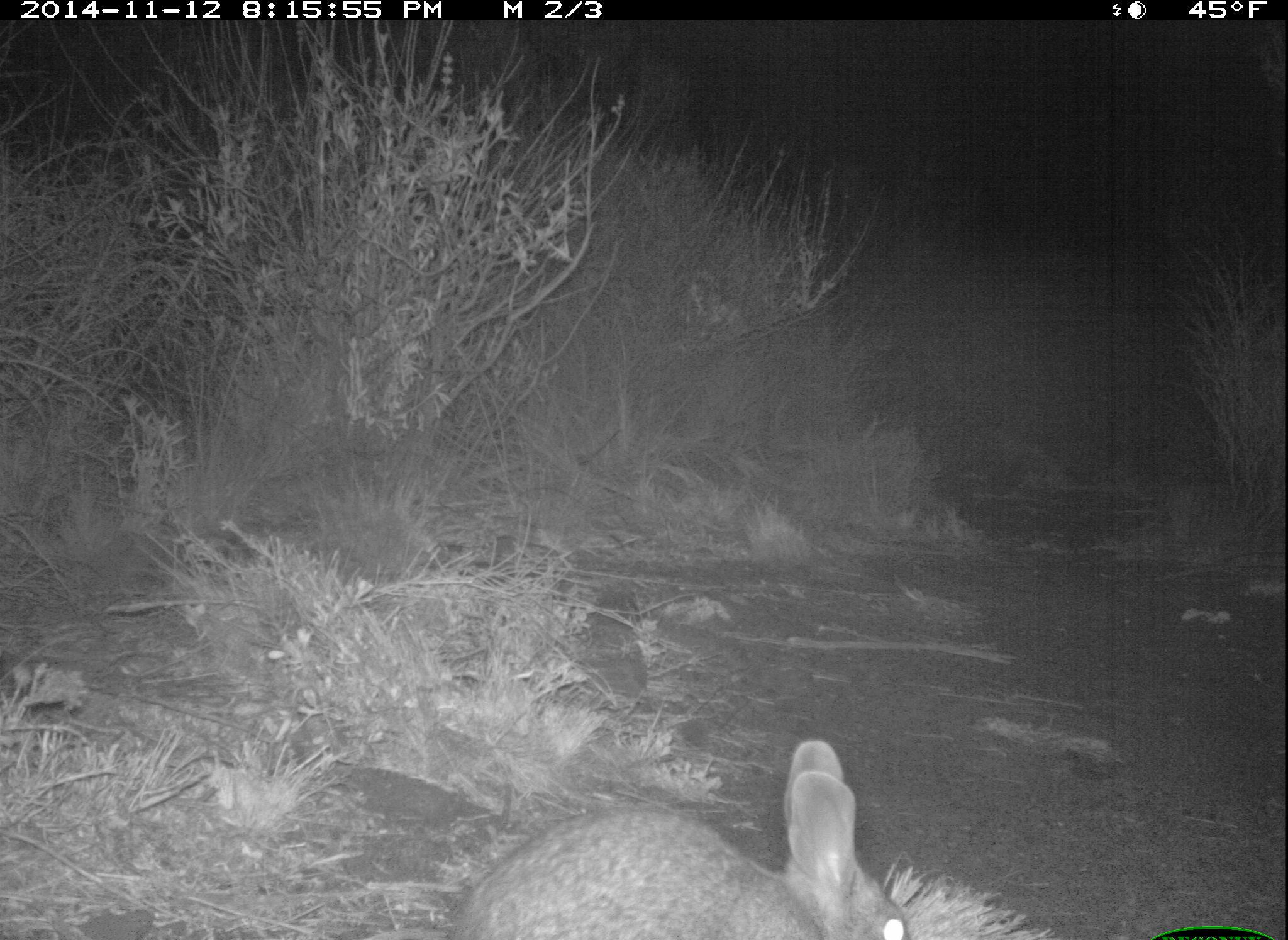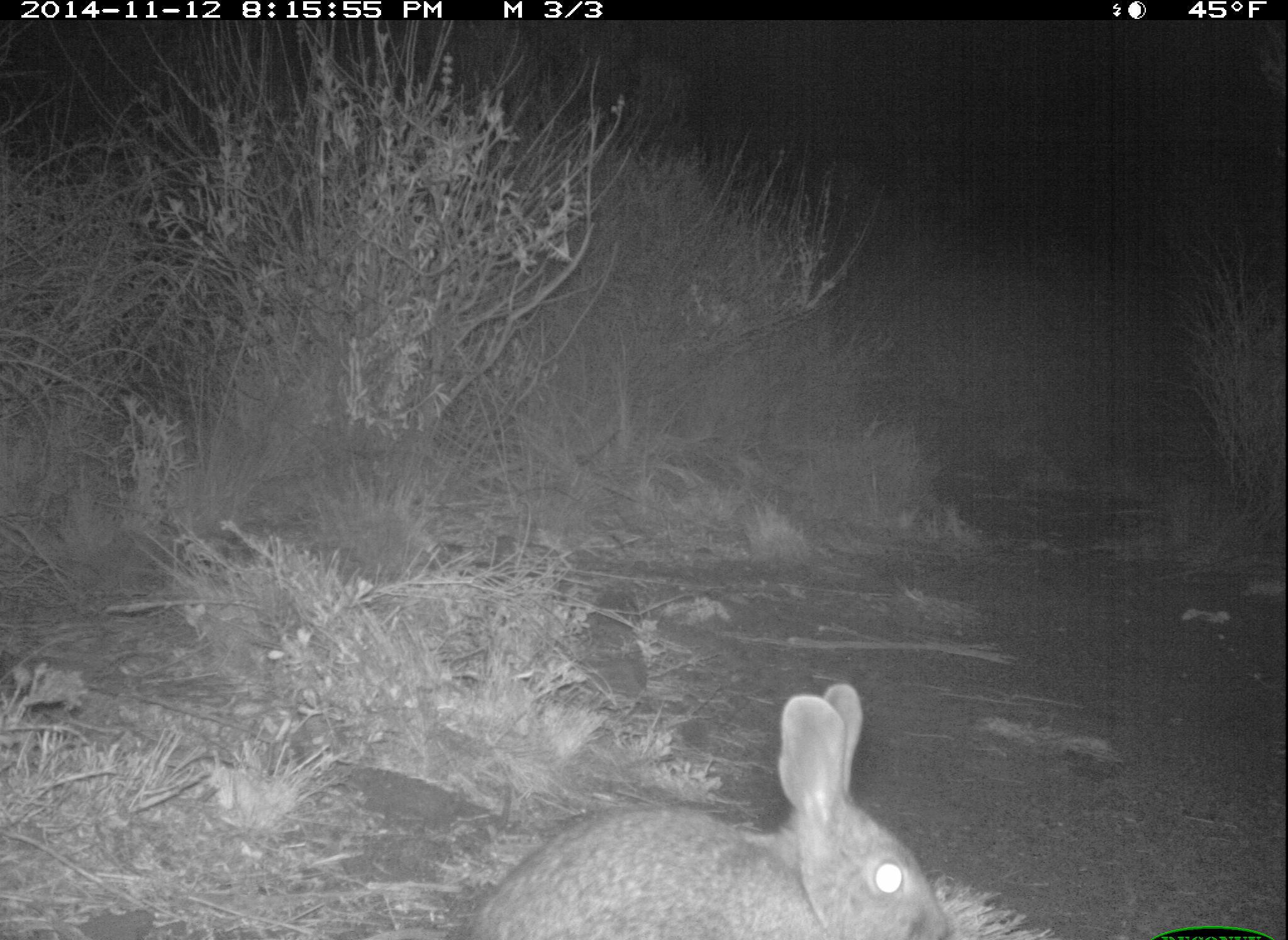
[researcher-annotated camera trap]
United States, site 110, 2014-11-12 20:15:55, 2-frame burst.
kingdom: Animalia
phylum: Chordata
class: Mammalia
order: Lagomorpha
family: Leporidae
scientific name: Leporidae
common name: rabbits and hares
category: rabbit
Rabbit (rabbits and hares) (Leporidae).